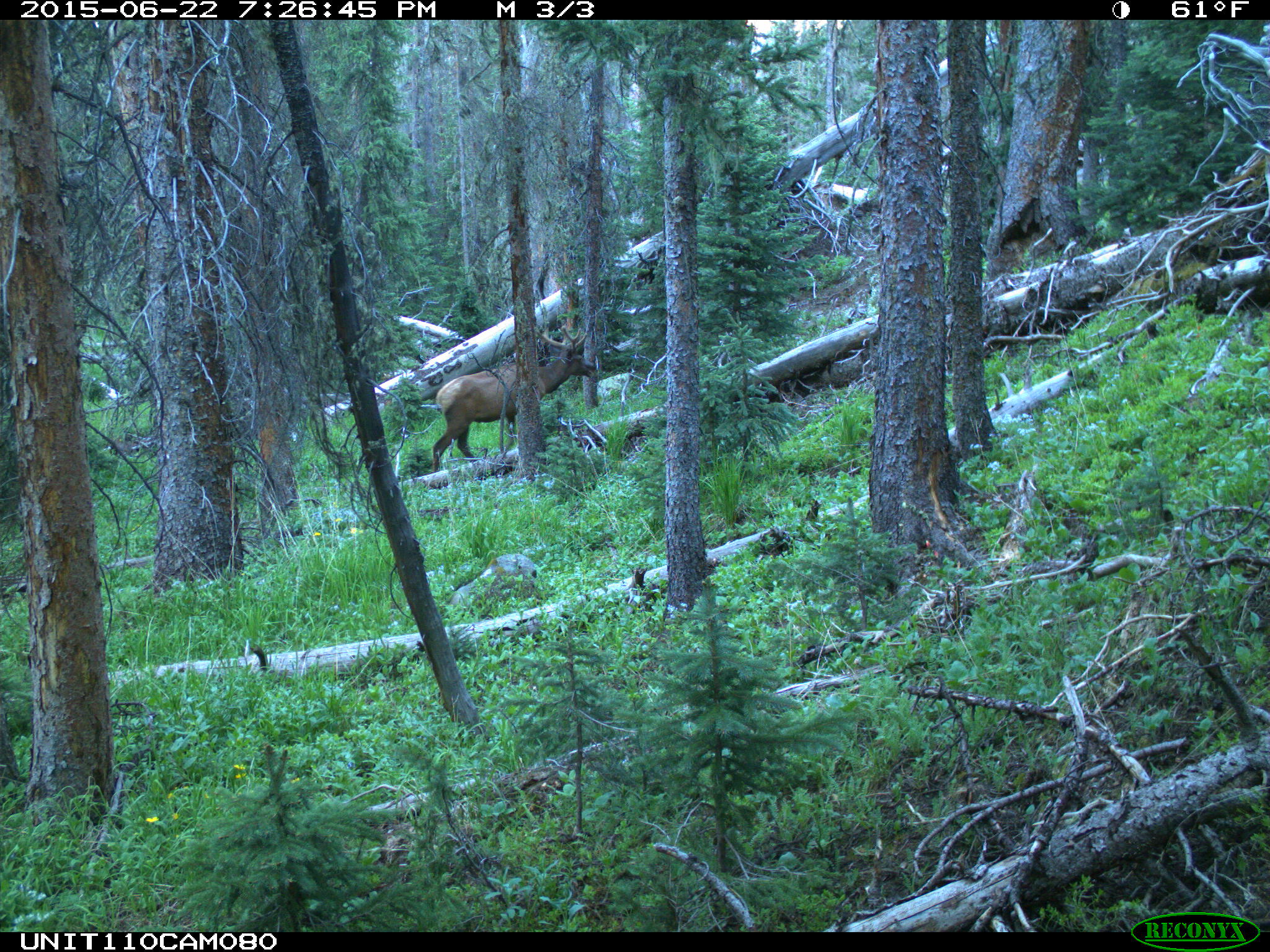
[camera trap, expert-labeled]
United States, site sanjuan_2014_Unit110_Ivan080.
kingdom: Animalia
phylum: Chordata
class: Mammalia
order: Artiodactyla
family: Cervidae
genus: Cervus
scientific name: Cervus elaphus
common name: red deer